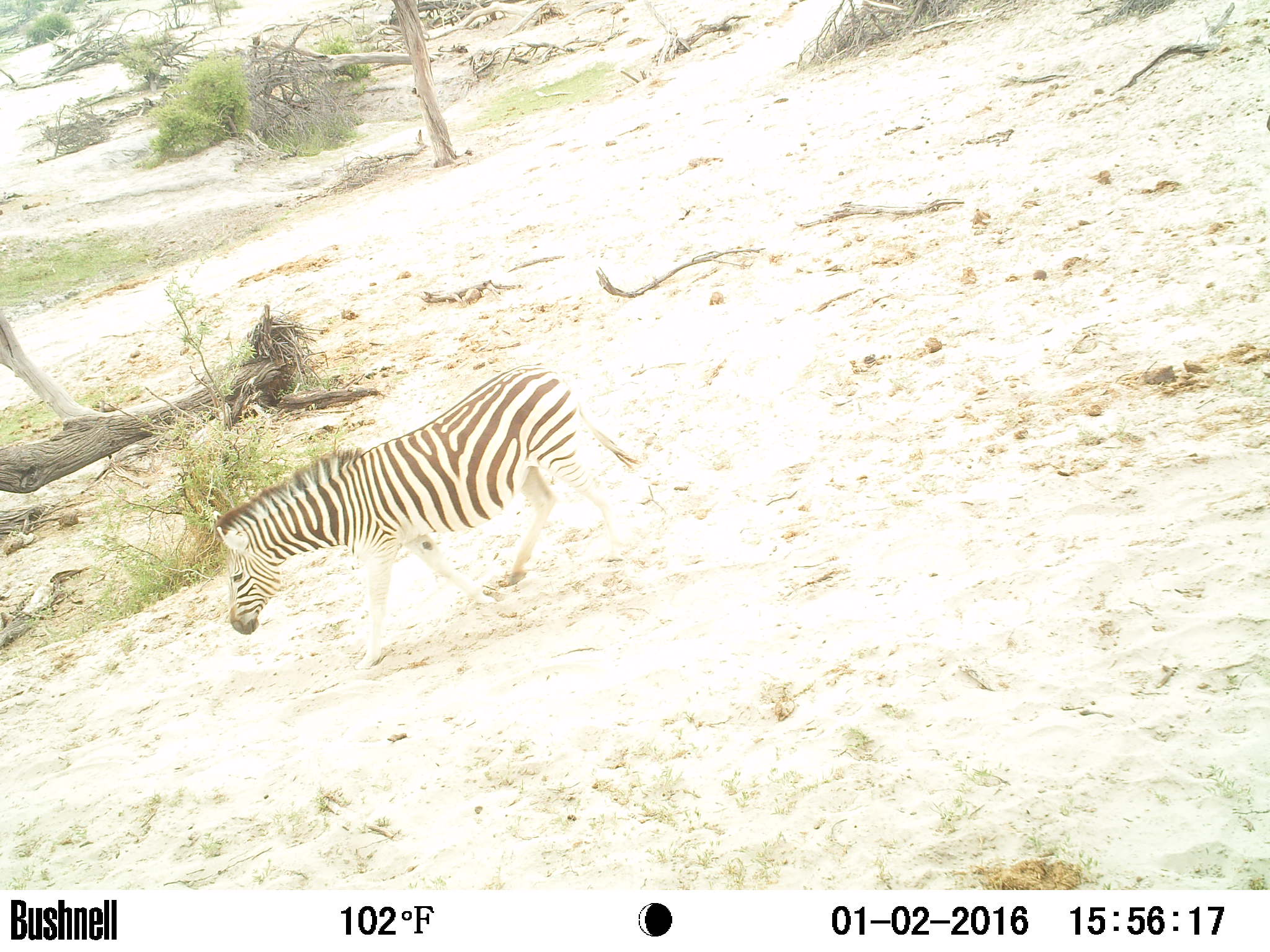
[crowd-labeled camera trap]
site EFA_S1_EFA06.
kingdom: Animalia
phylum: Chordata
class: Mammalia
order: Perissodactyla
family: Equidae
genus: Equus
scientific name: Equus quagga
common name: plains zebra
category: zebraplains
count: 1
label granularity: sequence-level